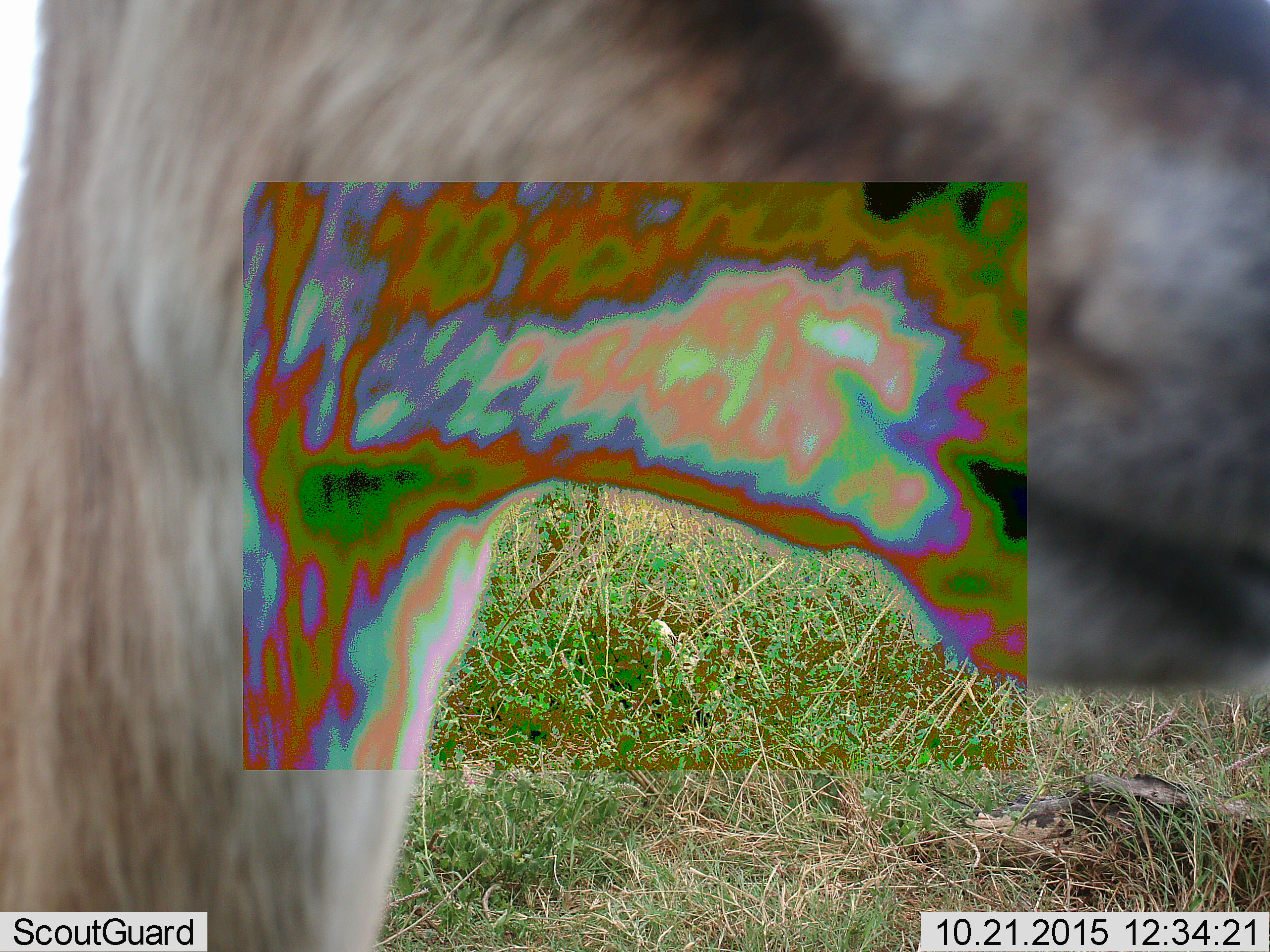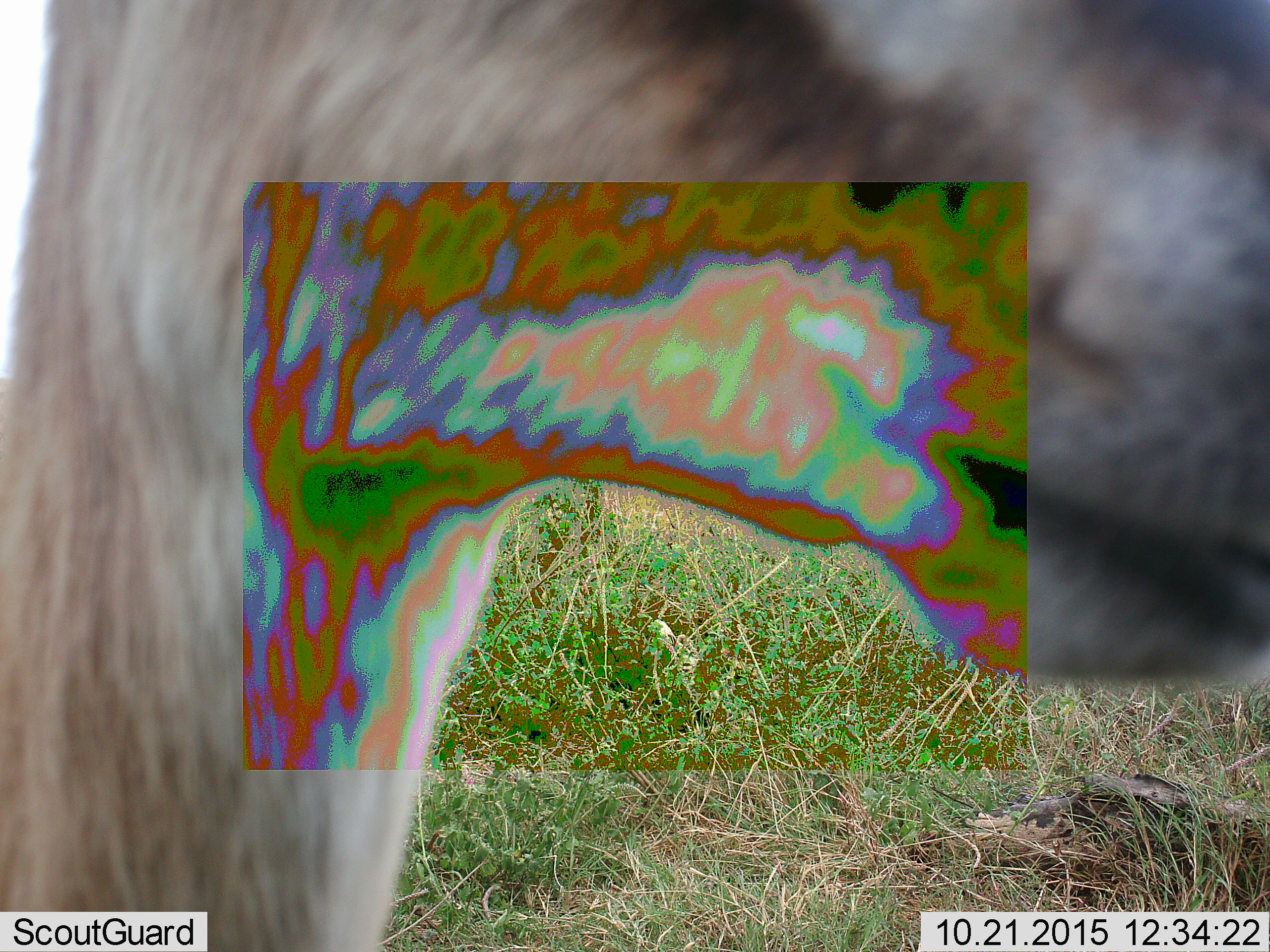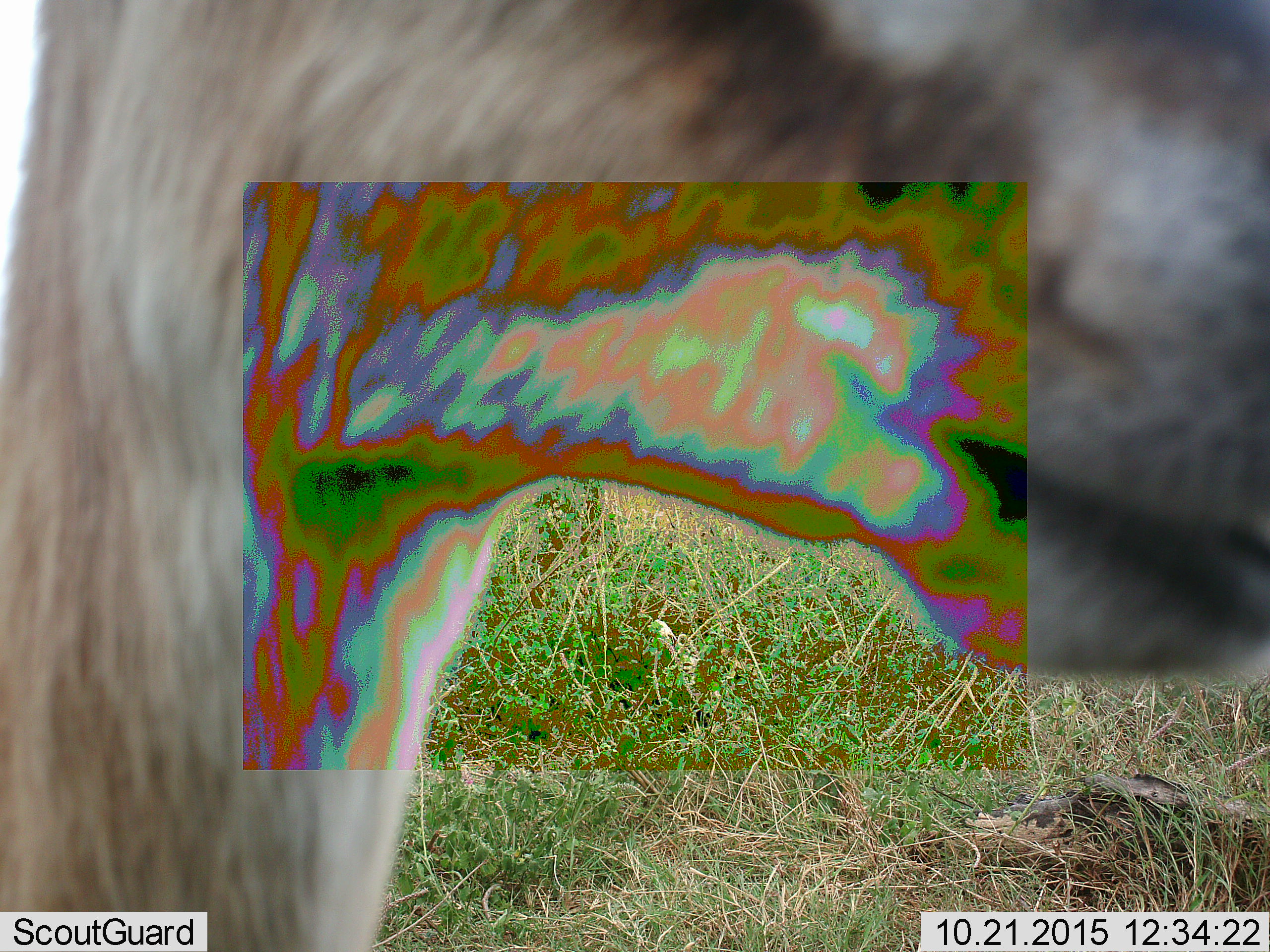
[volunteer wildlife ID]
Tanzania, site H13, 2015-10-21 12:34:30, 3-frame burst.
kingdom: Animalia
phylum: Chordata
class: Mammalia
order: Artiodactyla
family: Bovidae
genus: Eudorcas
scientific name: Eudorcas thomsonii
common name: thomson's gazelle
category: gazellethomsons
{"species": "gazellethomsons (thomson's gazelle) (Eudorcas thomsonii)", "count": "1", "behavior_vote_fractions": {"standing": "100%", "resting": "0%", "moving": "0%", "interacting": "0%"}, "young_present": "0%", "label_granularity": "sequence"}